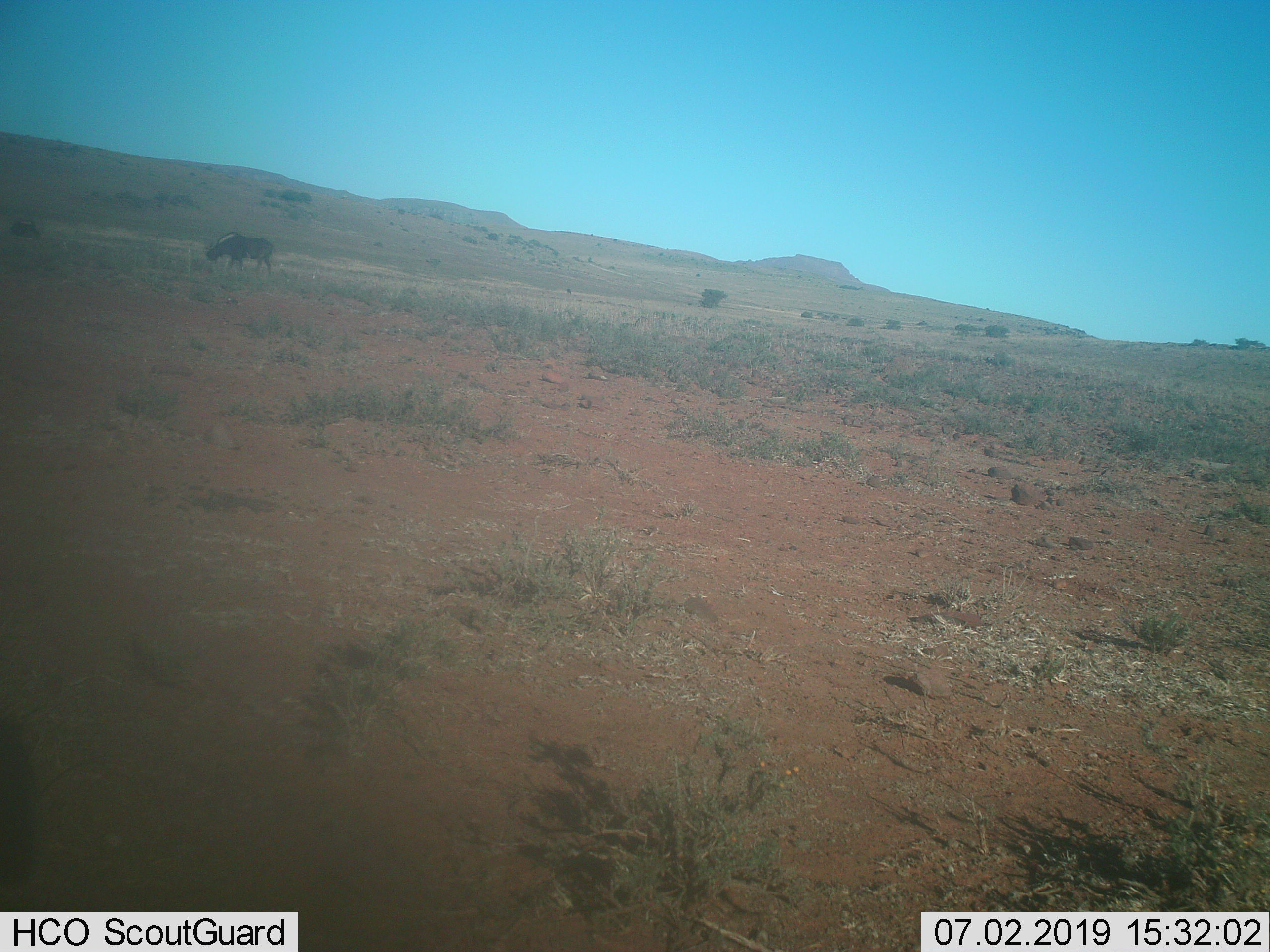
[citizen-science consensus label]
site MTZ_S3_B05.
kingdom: Animalia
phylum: Chordata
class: Mammalia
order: Artiodactyla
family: Bovidae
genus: Connochaetes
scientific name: Connochaetes gnou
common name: black wildebeest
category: wildebeestblack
Wildebeestblack (black wildebeest) (Connochaetes gnou), count 1. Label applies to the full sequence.